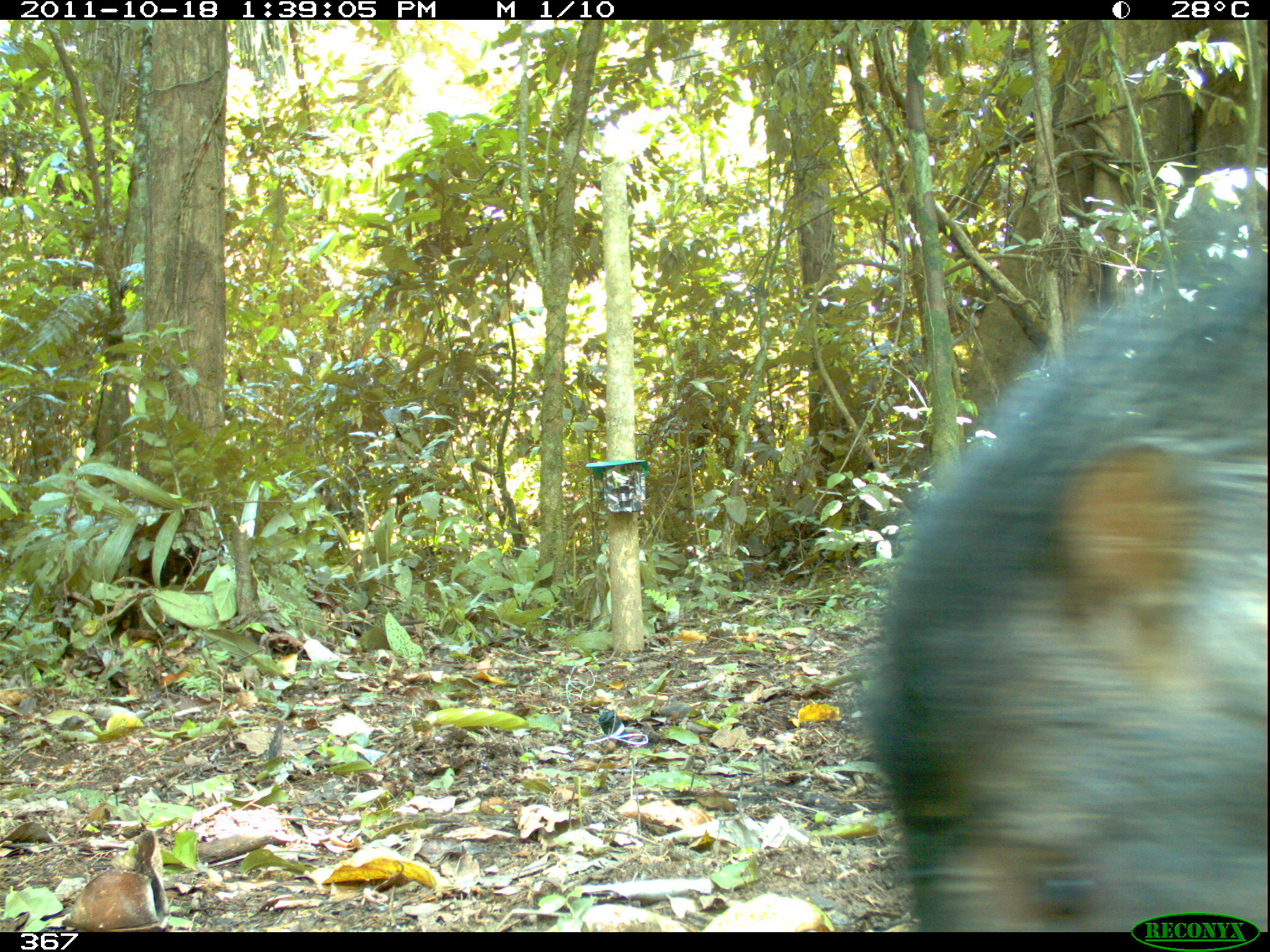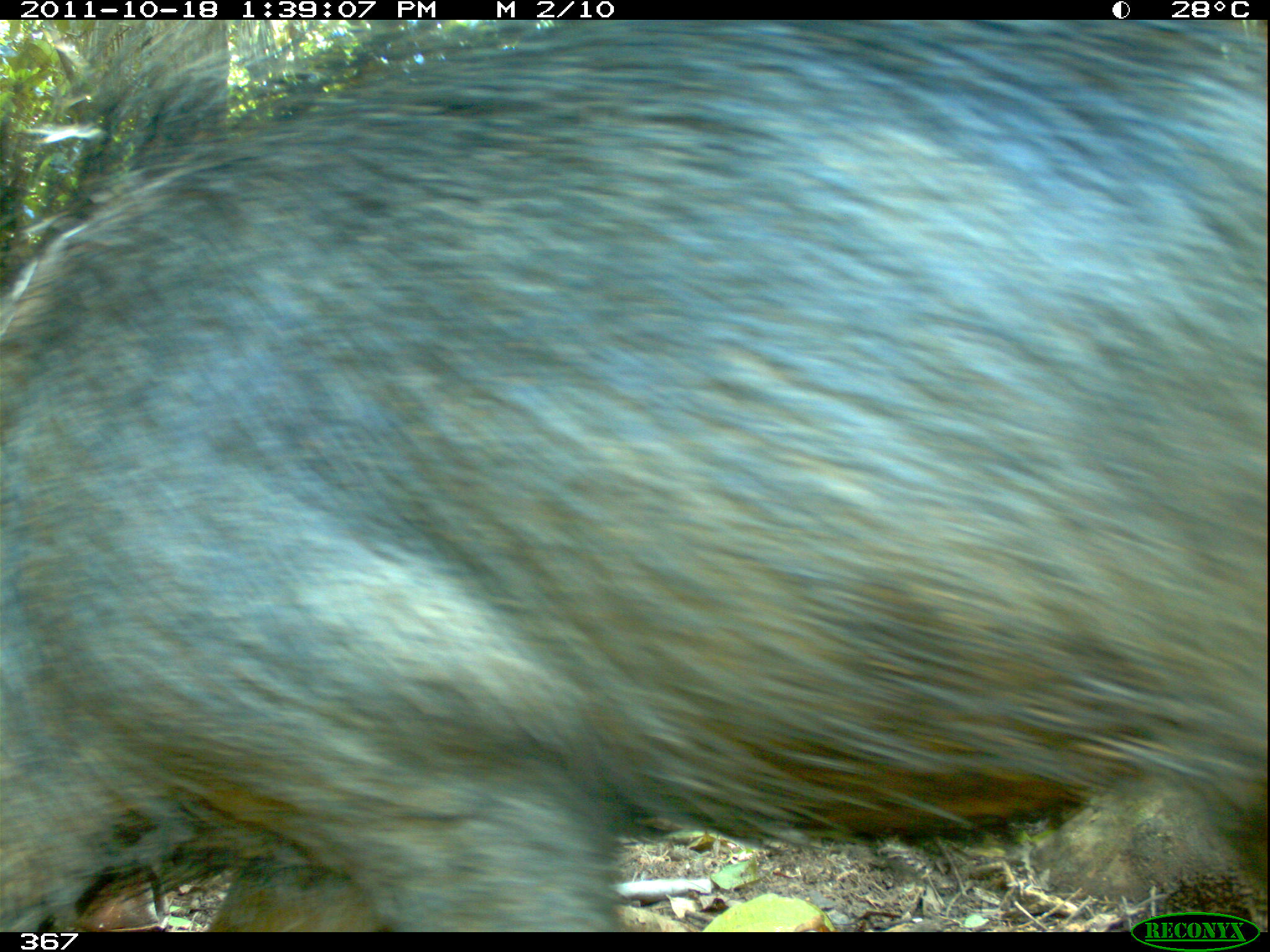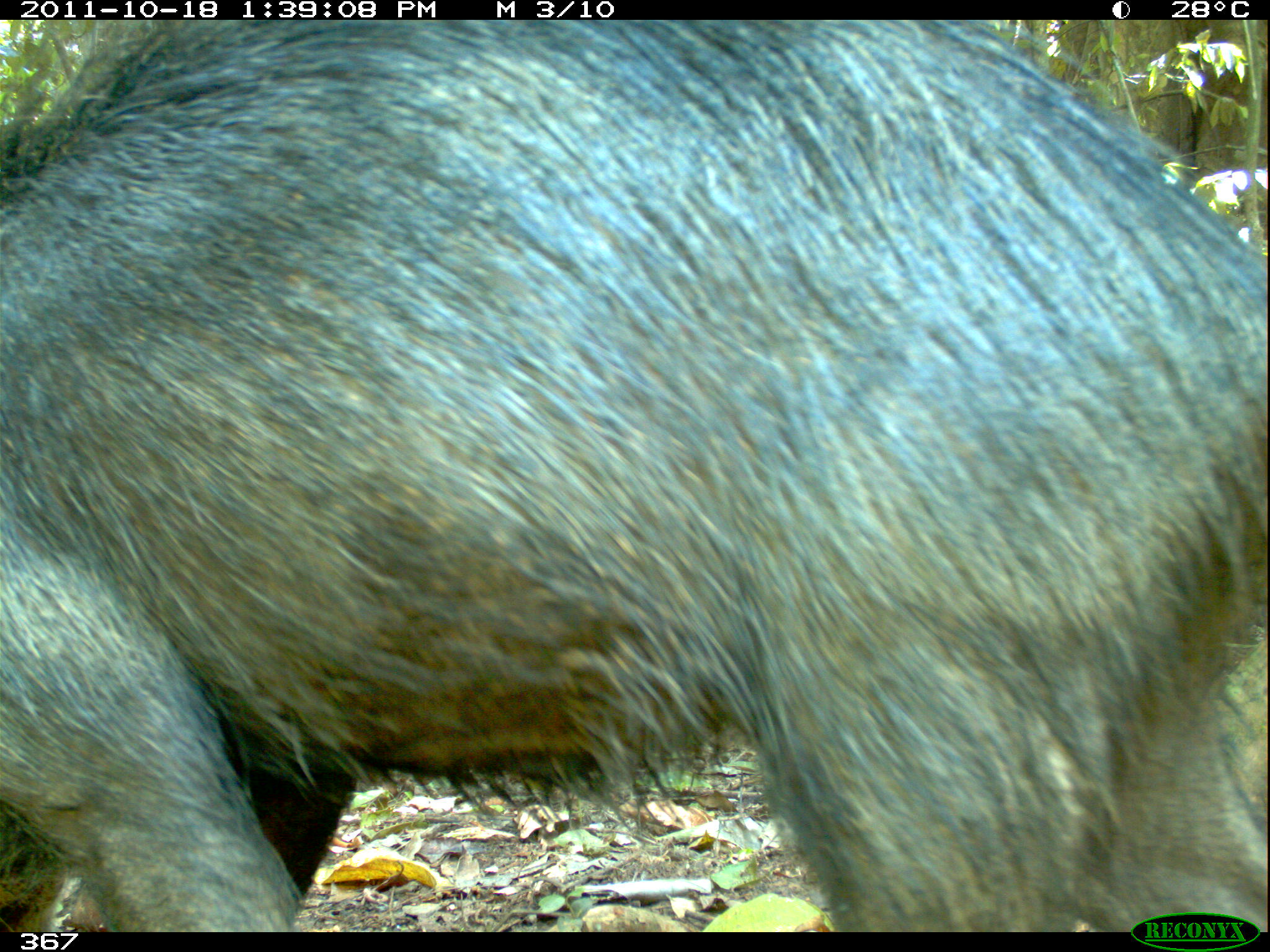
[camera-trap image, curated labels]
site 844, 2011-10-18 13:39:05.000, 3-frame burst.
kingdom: Animalia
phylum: Chordata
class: Mammalia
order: Artiodactyla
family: Tayassuidae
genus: Tayassu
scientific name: Tayassu pecari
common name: white-lipped peccary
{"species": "Tayassu pecari (white-lipped peccary)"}